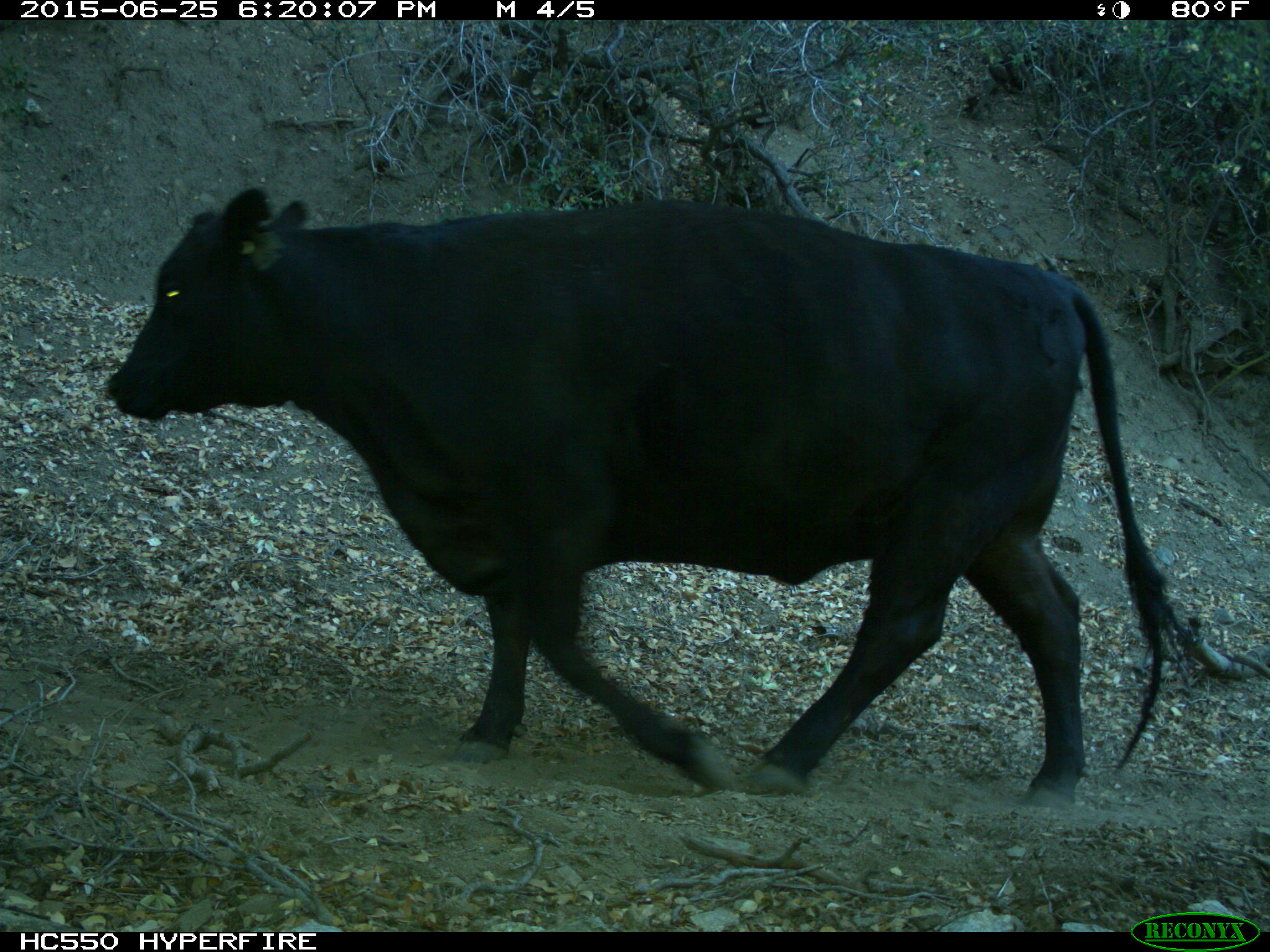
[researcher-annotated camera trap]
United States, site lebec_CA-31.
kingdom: Animalia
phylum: Chordata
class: Mammalia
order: Artiodactyla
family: Bovidae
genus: Bos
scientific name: Bos taurus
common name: domestic cow